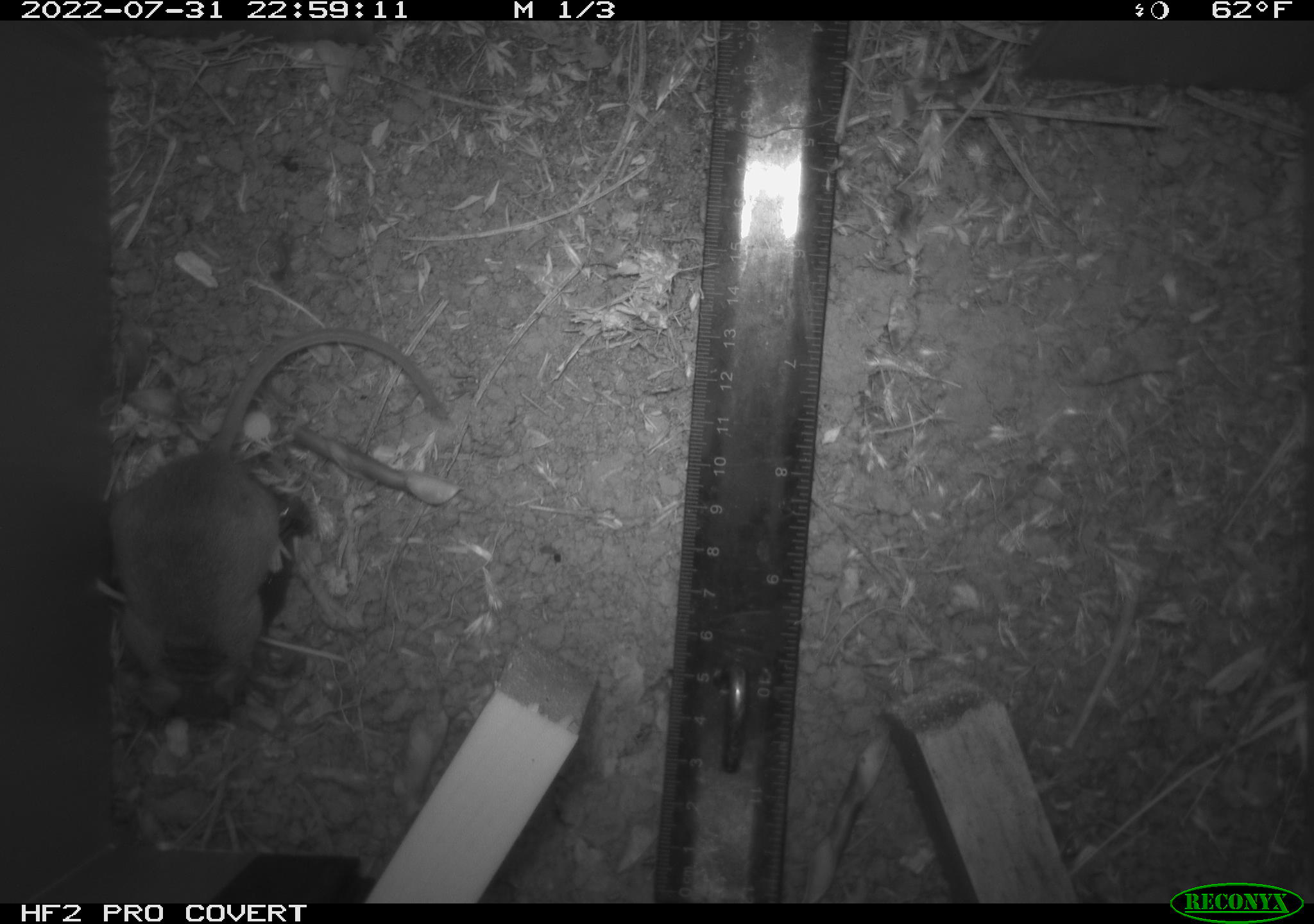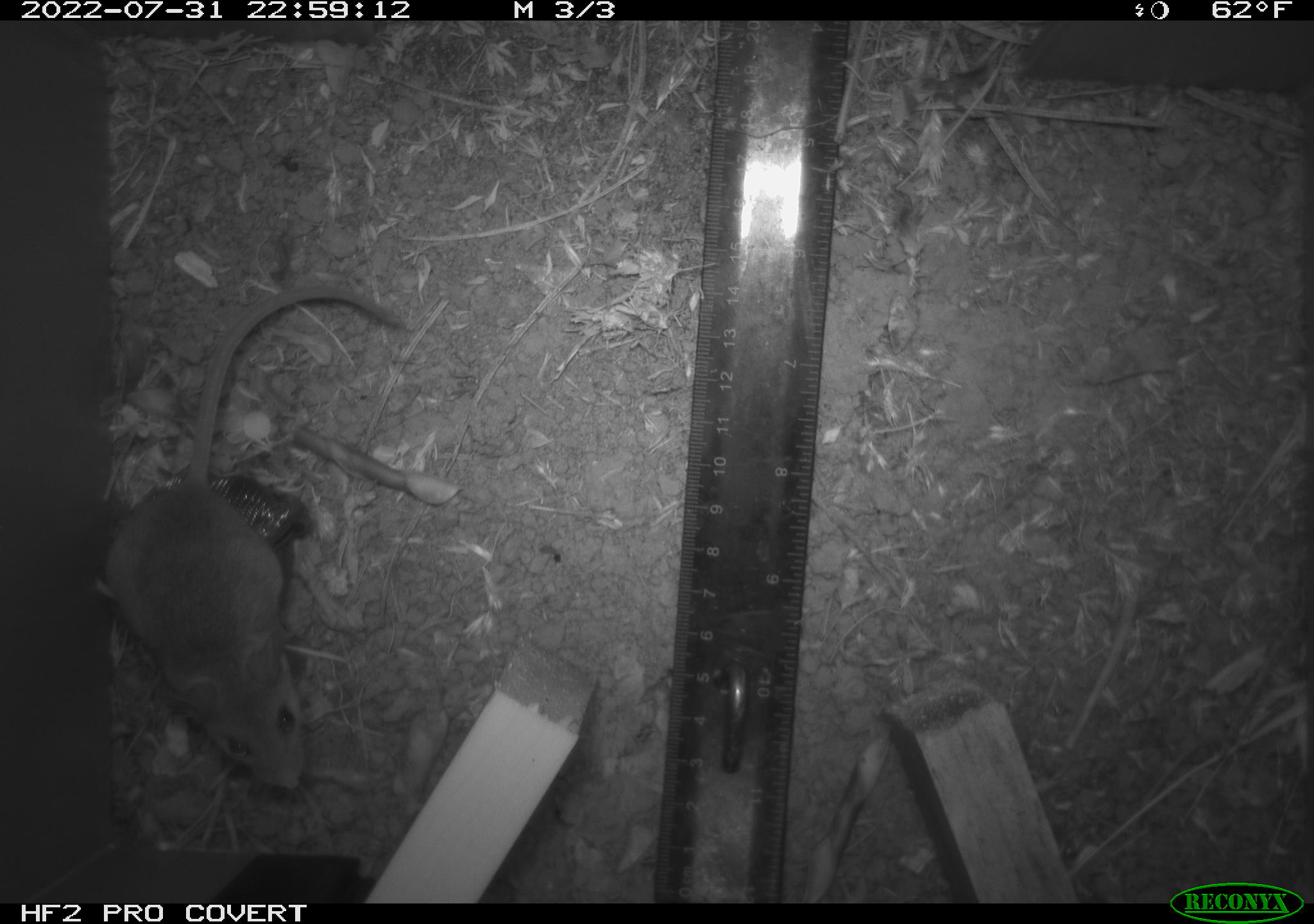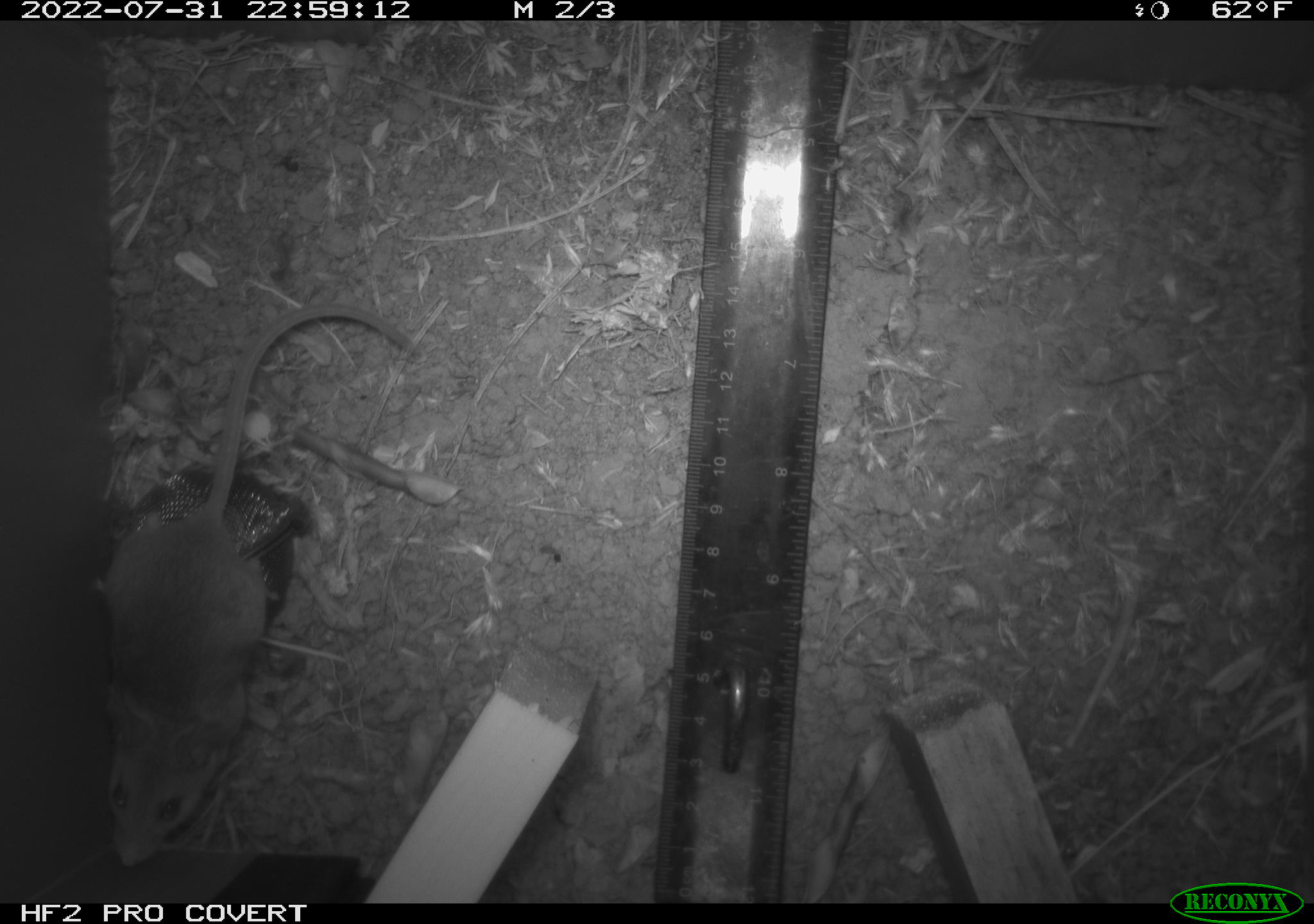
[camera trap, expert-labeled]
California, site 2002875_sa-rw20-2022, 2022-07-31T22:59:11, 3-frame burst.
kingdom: Animalia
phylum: Chordata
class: Mammalia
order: Rodentia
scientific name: Rodentia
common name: mouse species